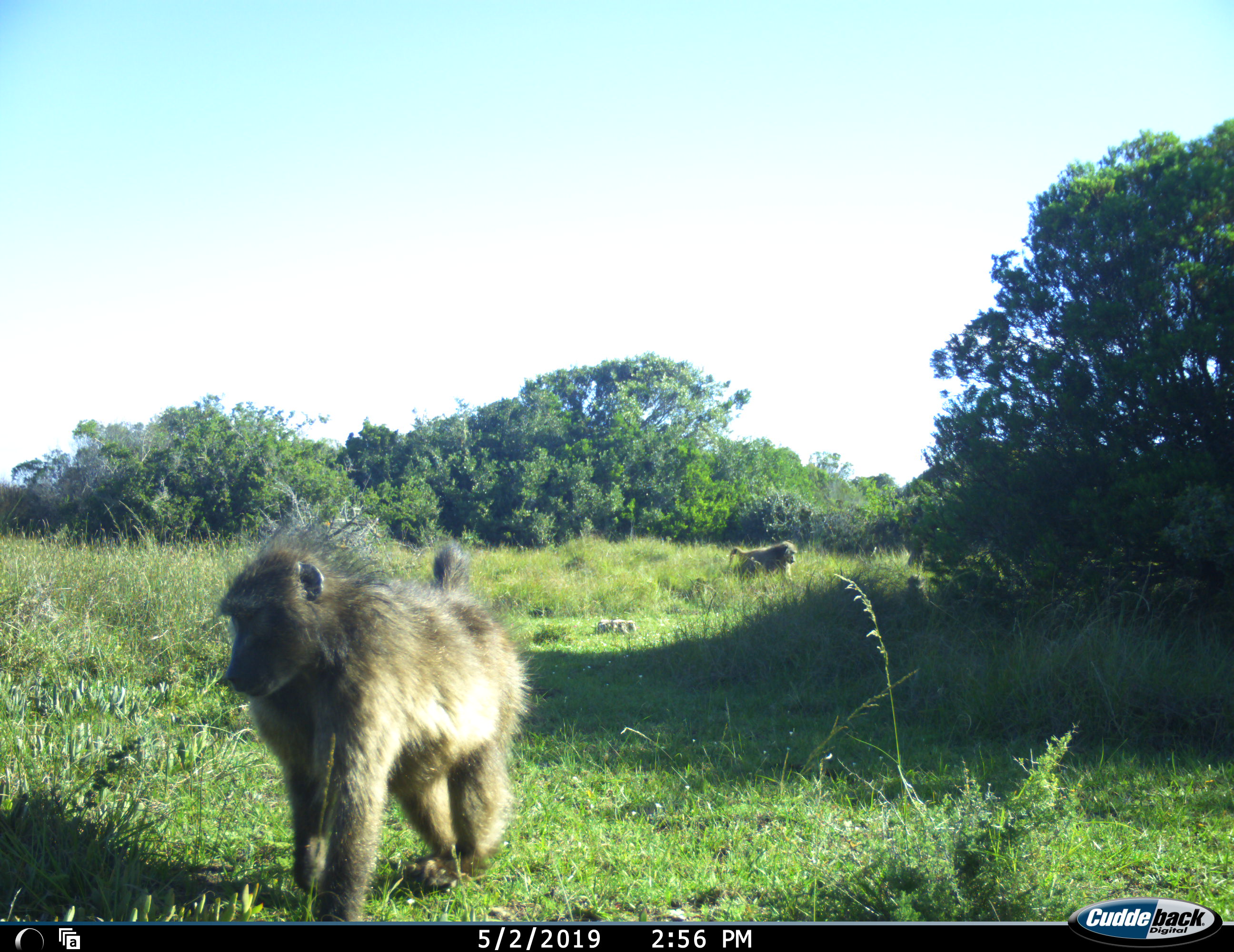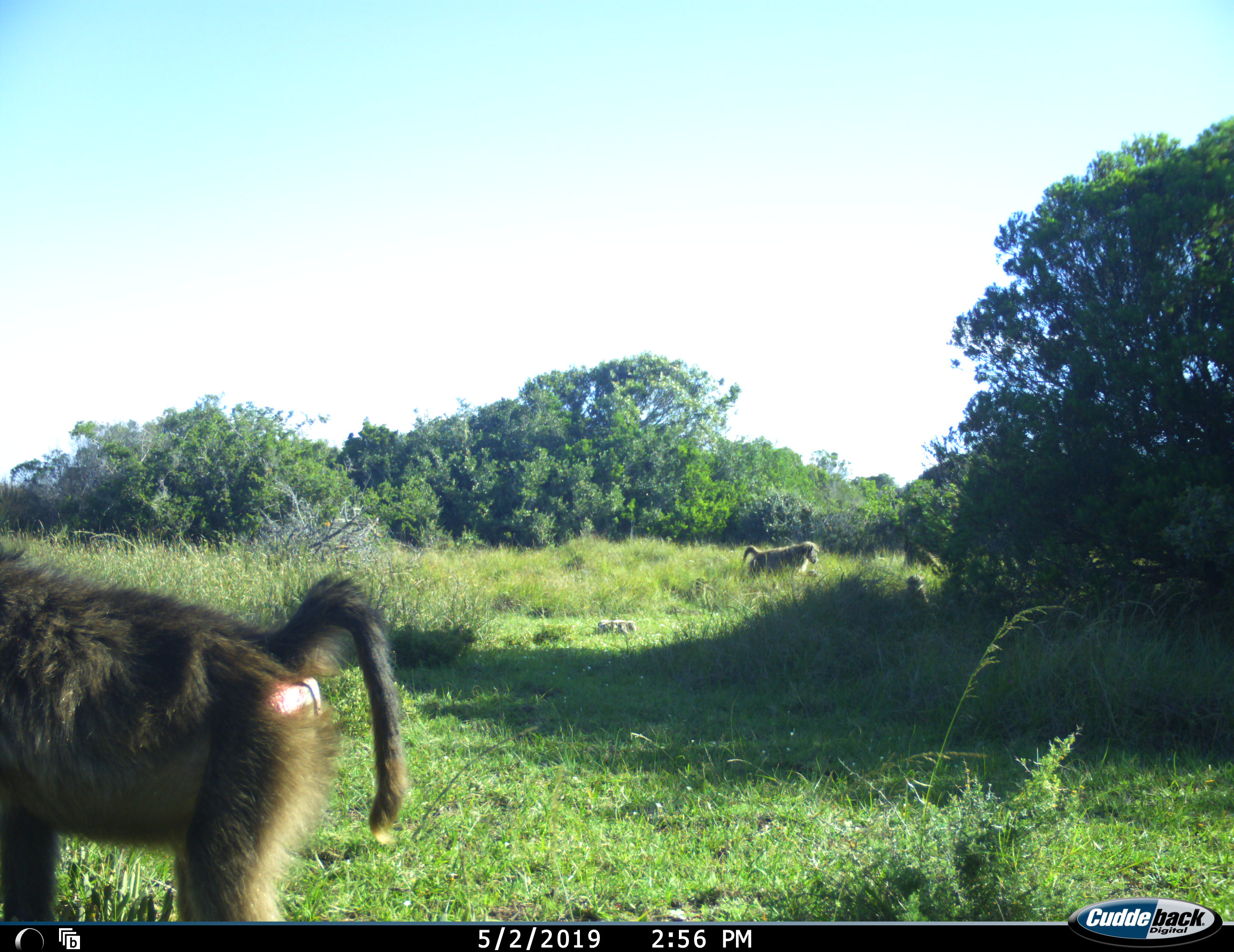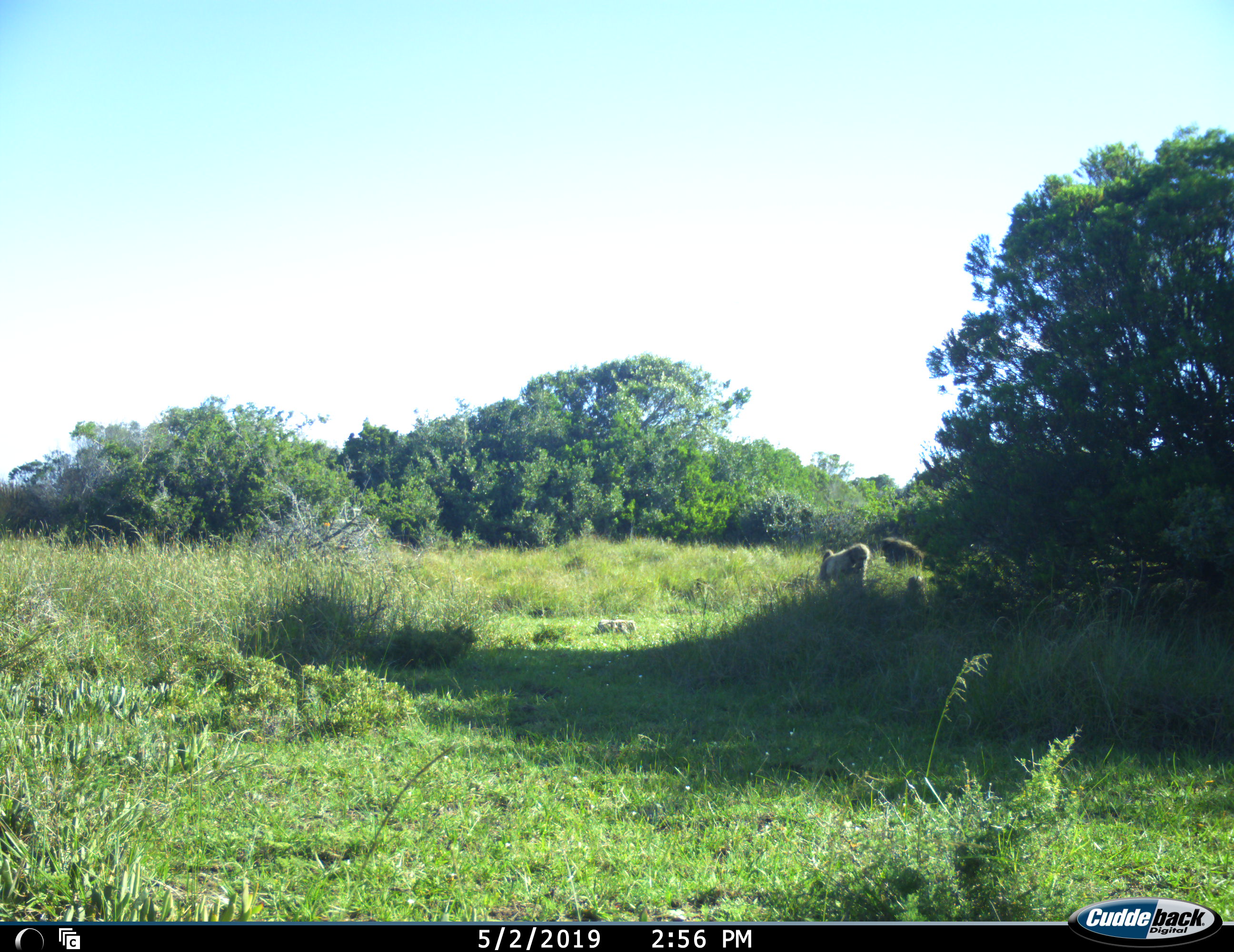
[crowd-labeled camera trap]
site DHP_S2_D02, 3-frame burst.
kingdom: Animalia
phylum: Chordata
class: Mammalia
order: Primates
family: Cercopithecidae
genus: Papio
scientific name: Papio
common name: baboon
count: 4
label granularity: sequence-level